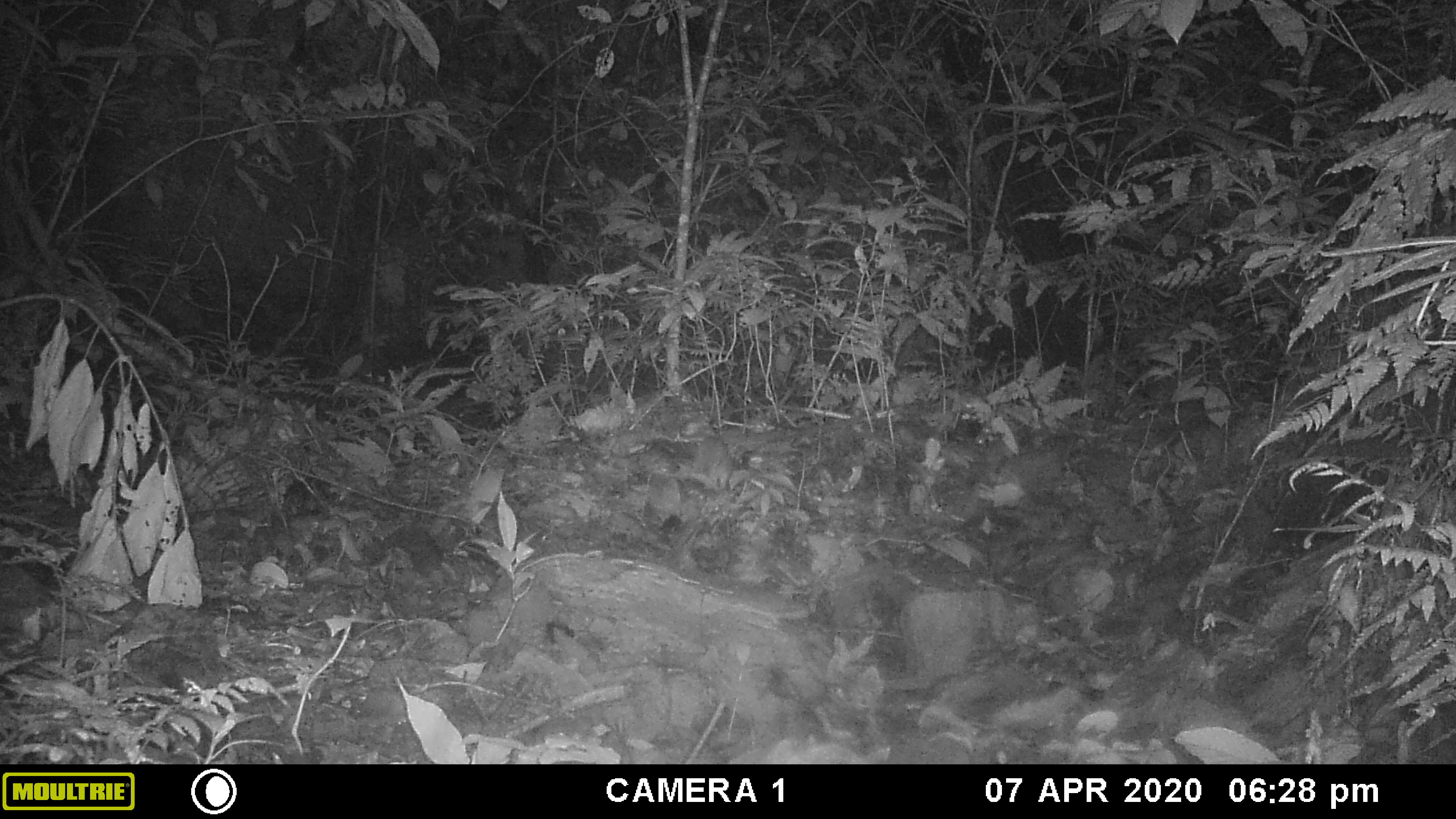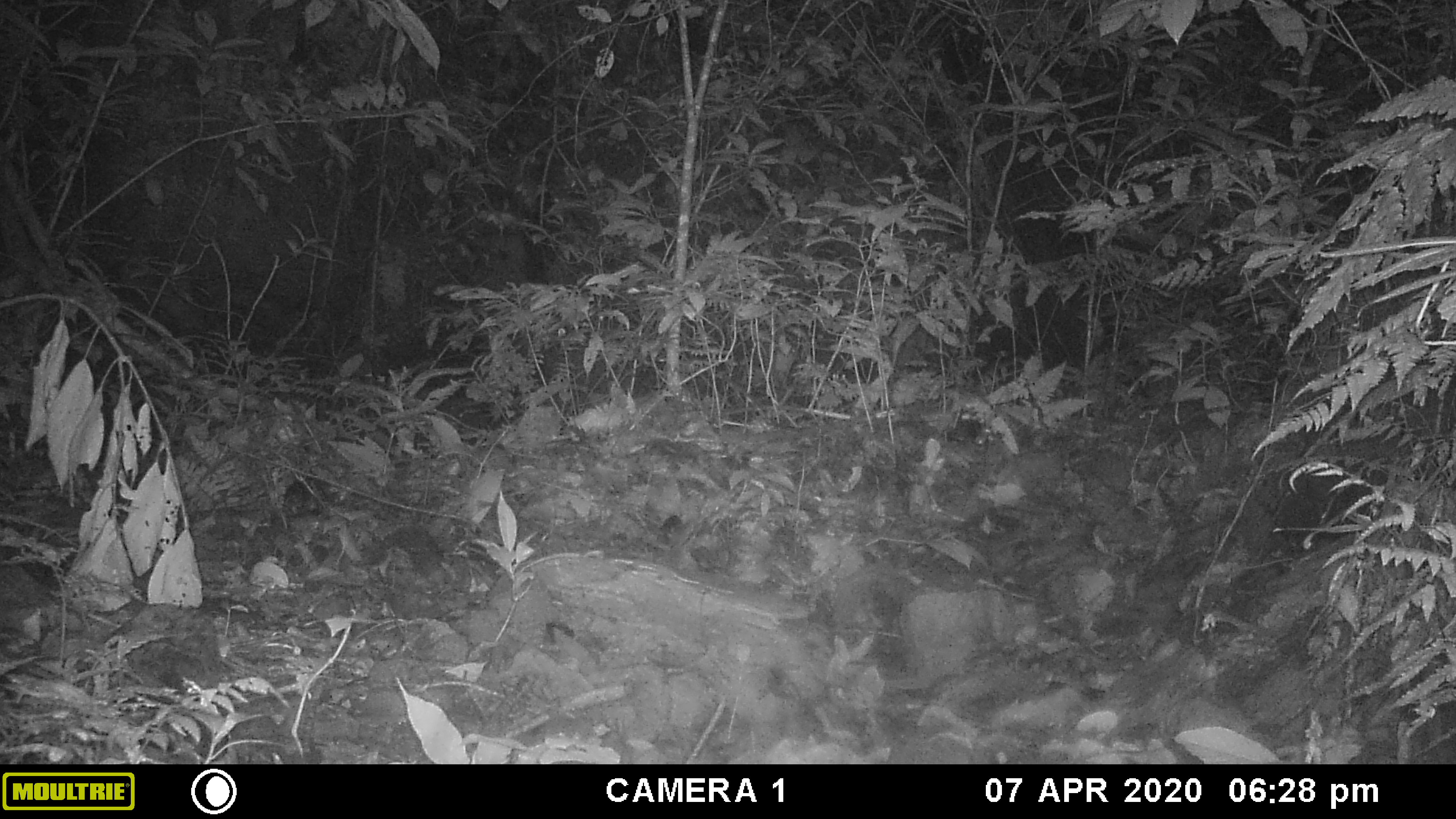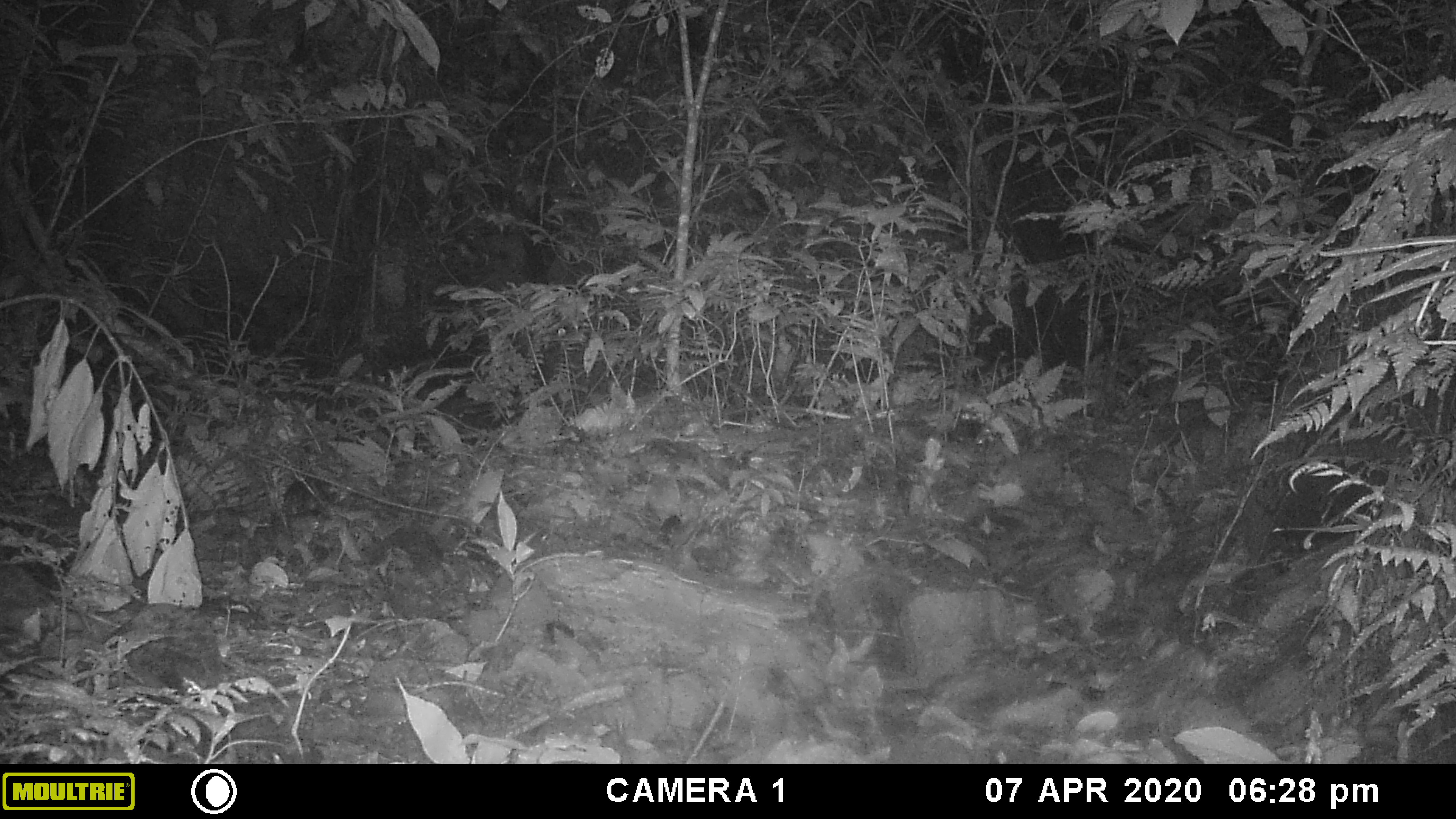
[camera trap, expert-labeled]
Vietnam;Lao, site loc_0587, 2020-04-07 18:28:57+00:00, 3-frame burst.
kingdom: Animalia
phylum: Chordata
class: Mammalia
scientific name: Mammalia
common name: mammal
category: unidentified small mammal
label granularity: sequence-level